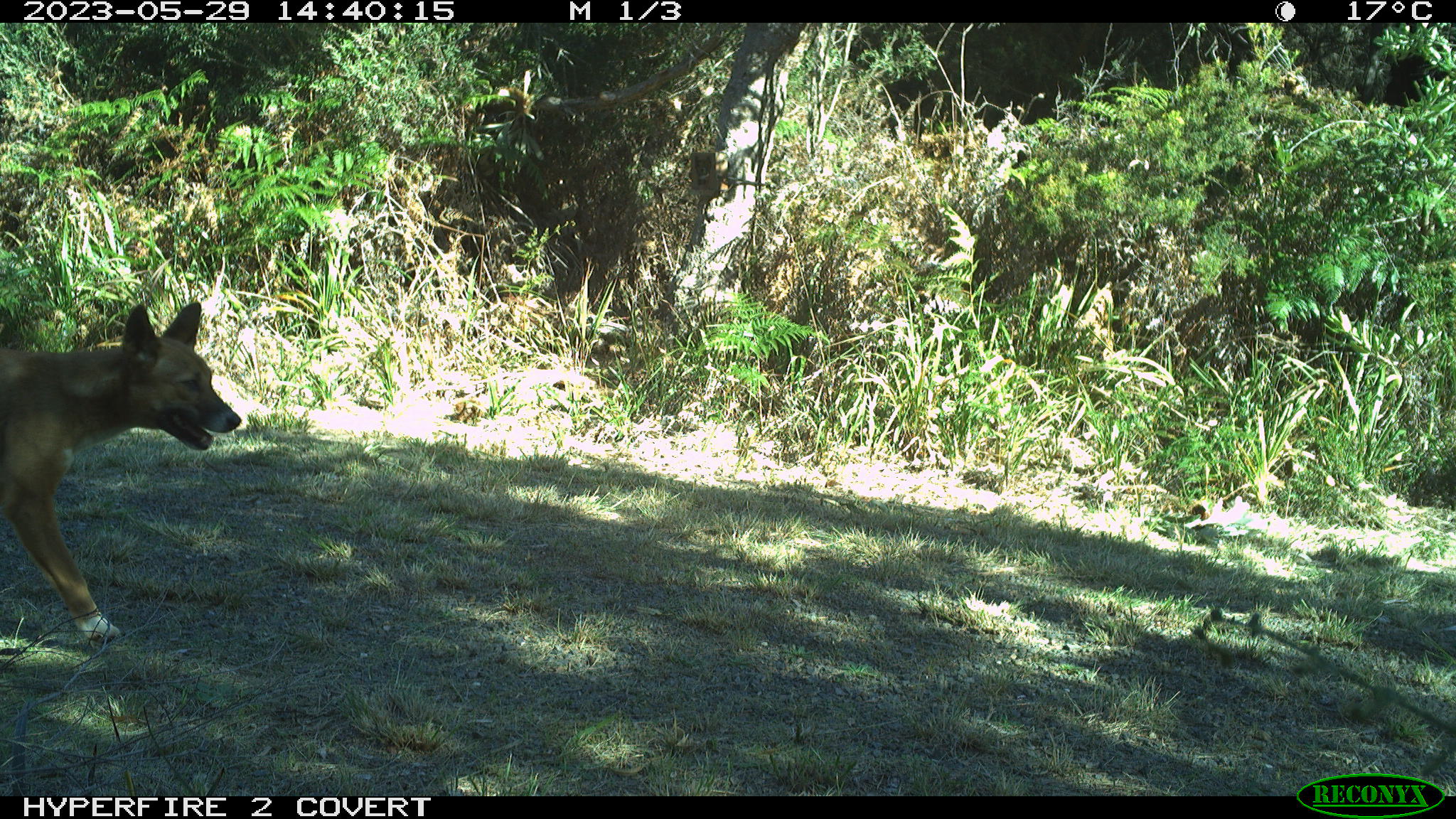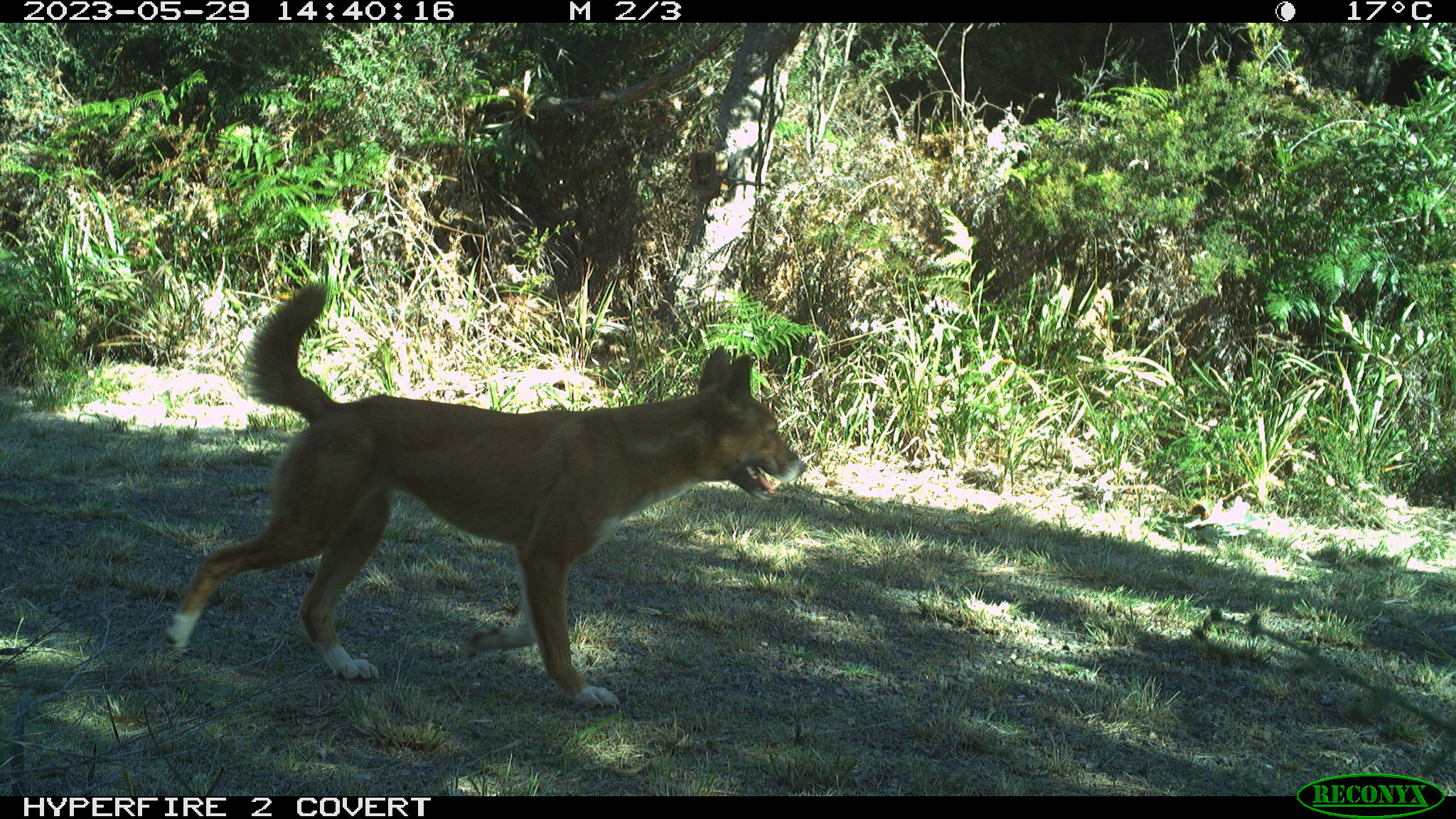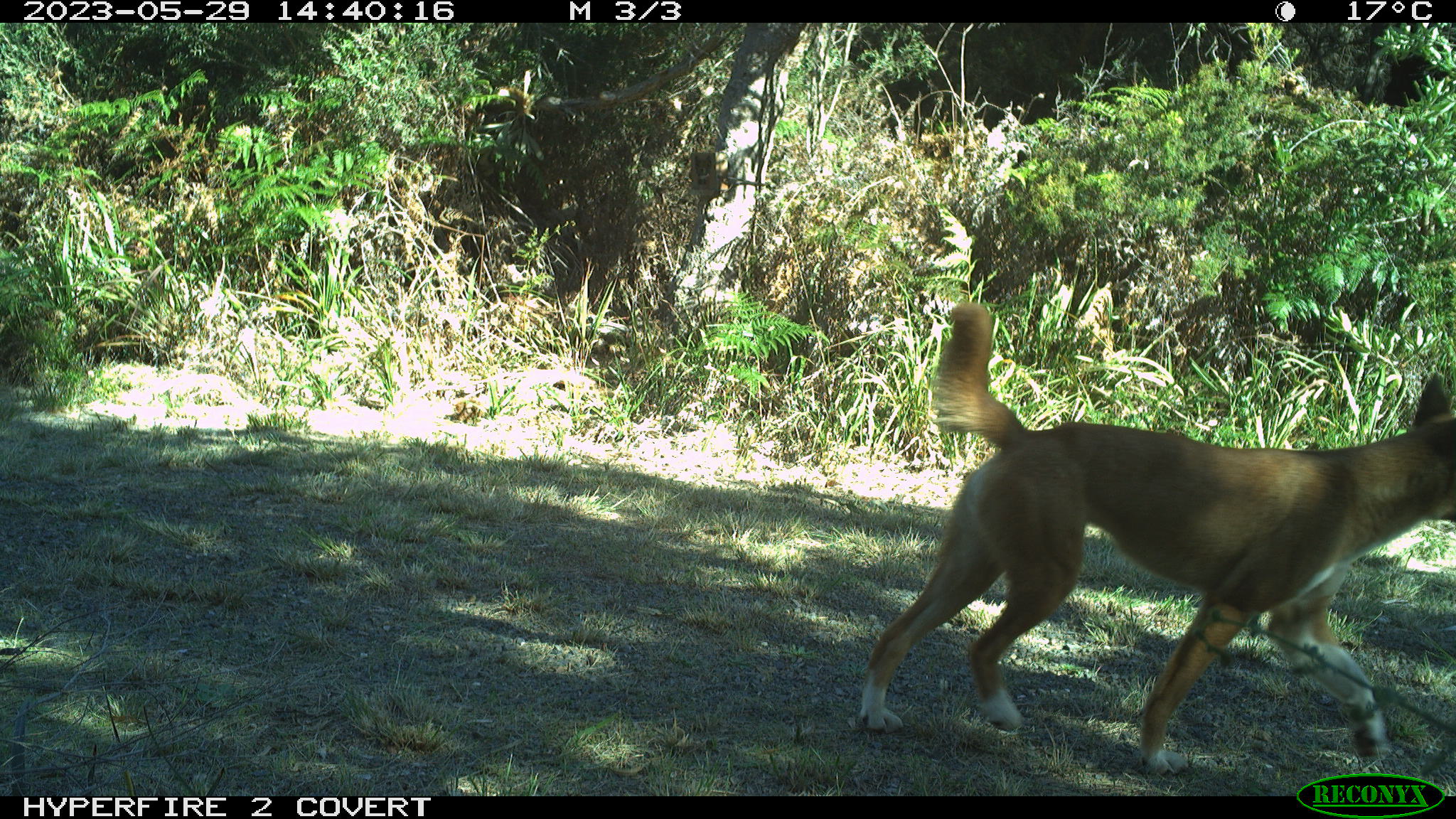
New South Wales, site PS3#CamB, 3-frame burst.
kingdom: Animalia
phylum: Chordata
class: Mammalia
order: Carnivora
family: Canidae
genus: Canis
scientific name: Canis familiaris dingo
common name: dingo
Dingo (Canis familiaris dingo).